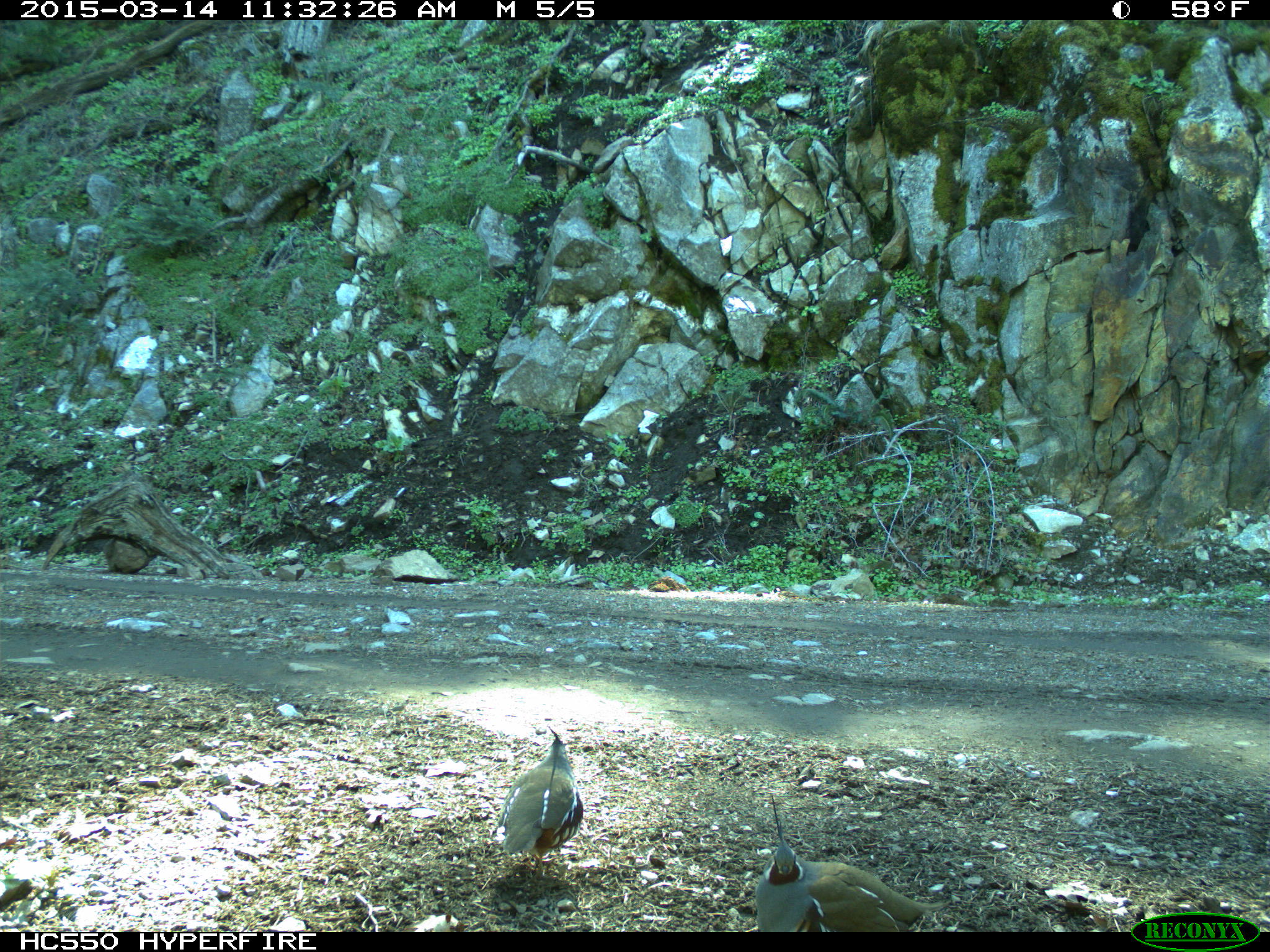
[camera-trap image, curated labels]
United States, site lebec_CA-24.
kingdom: Animalia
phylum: Chordata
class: Aves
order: Galliformes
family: Odontophoridae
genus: Callipepla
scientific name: Callipepla californica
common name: california quail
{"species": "Callipepla californica (california quail)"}